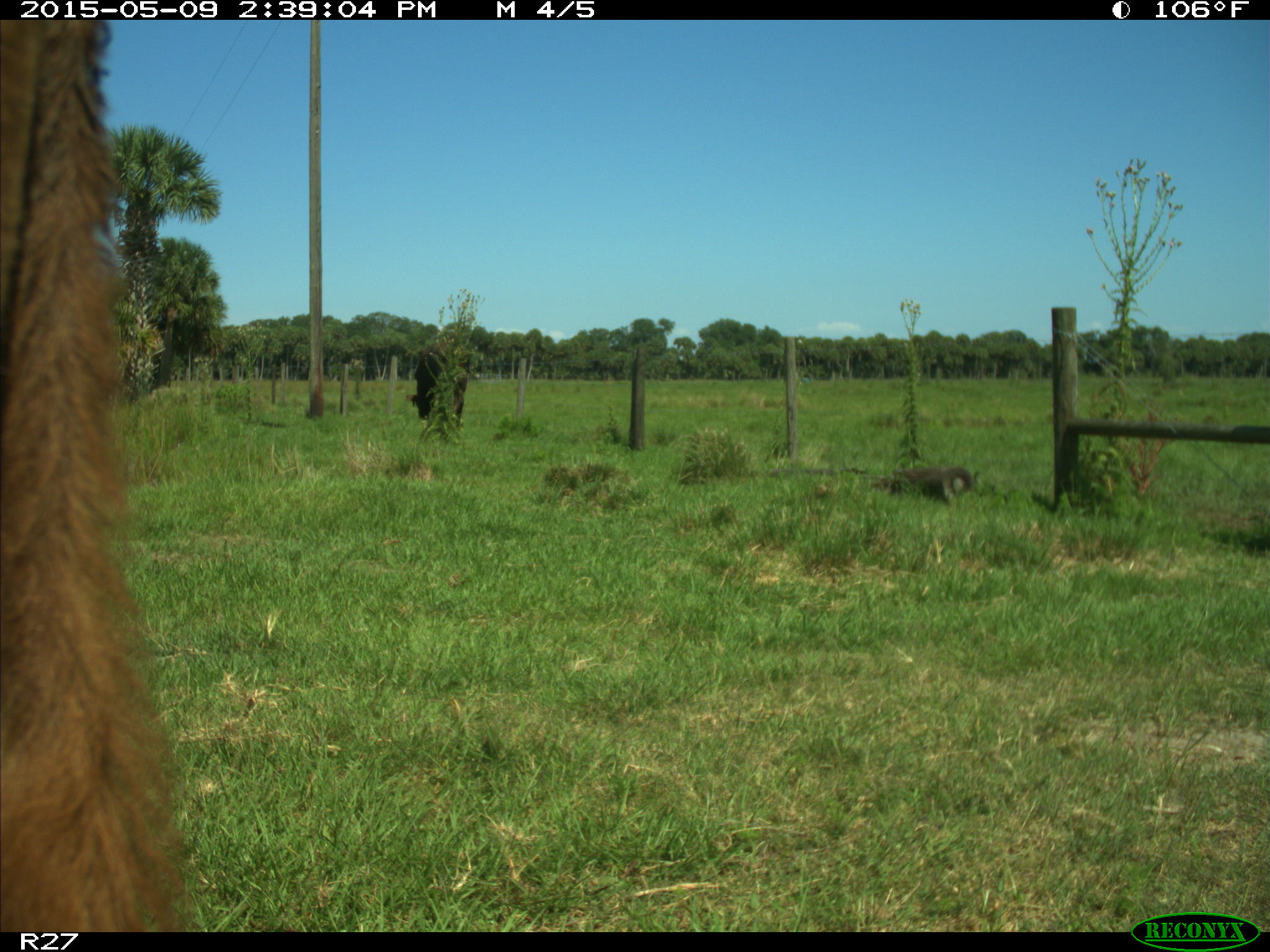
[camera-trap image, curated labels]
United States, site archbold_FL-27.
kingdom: Animalia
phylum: Chordata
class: Mammalia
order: Artiodactyla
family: Bovidae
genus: Bos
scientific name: Bos taurus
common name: domestic cow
Bos taurus (domestic cow).